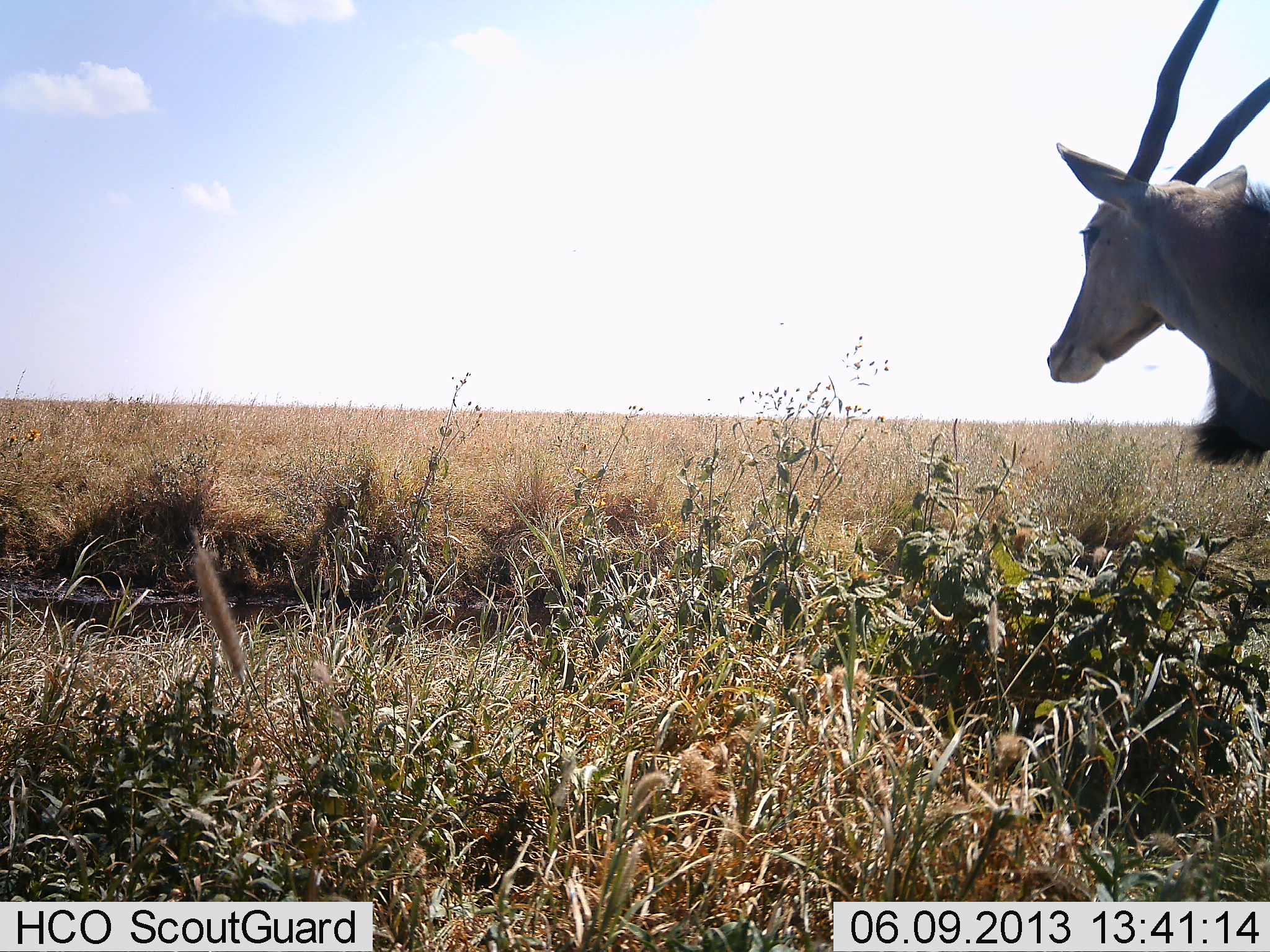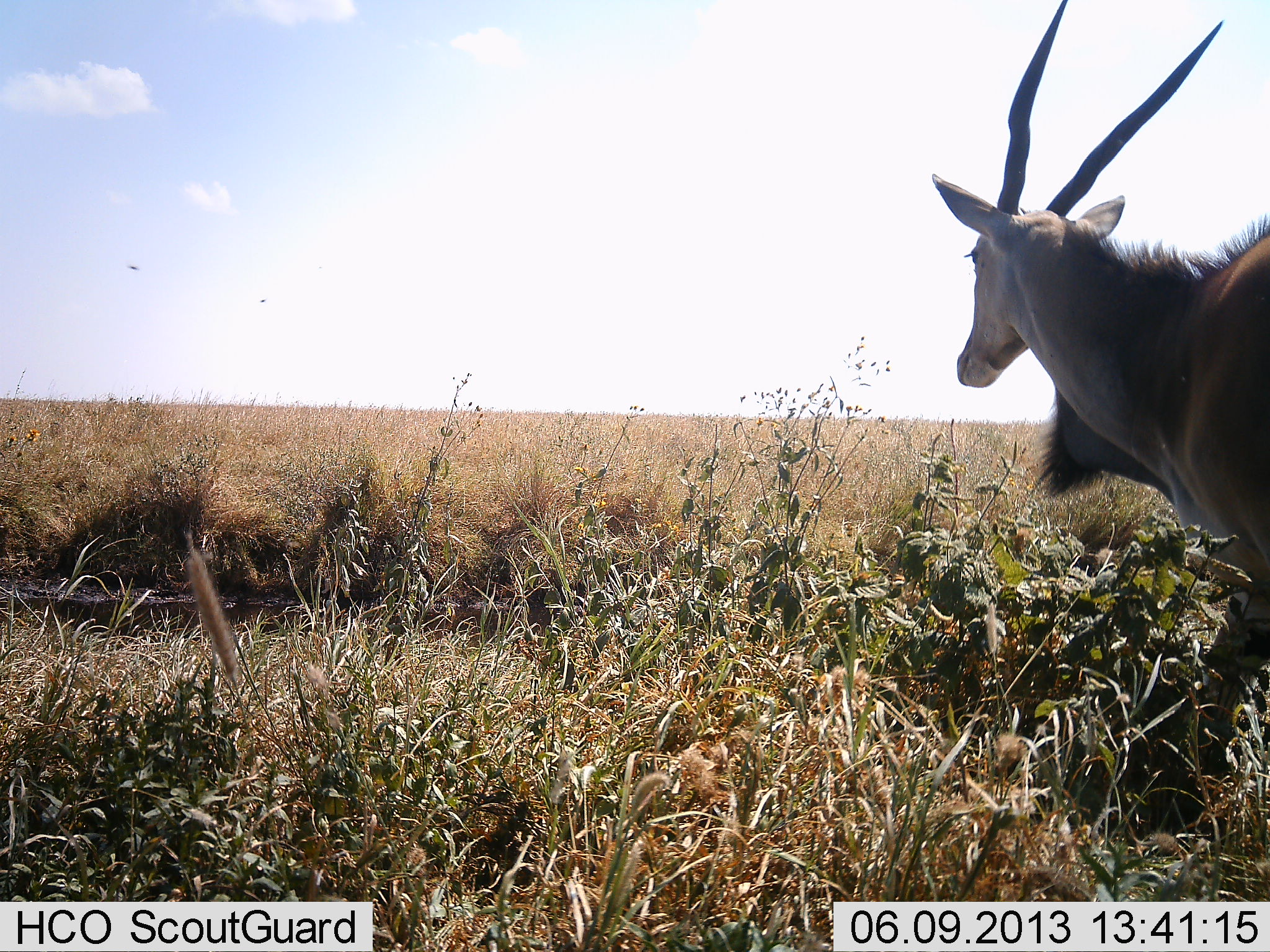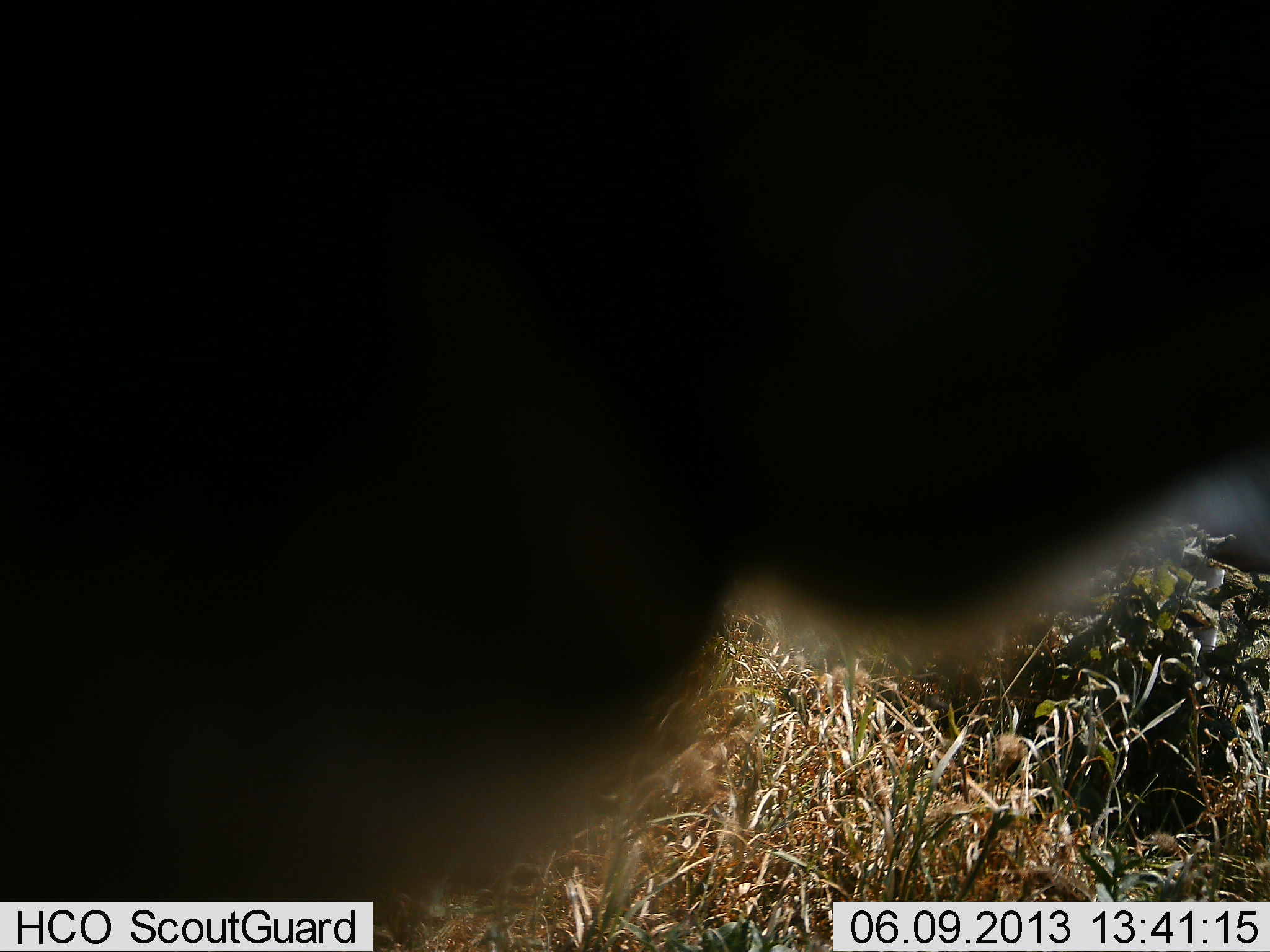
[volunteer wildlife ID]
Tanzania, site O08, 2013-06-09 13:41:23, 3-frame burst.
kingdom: Animalia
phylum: Chordata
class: Mammalia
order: Artiodactyla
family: Bovidae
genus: Tragelaphus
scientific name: Tragelaphus oryx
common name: eland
Eland (Tragelaphus oryx), count 2. Behavior (volunteer vote fractions): standing 10%, resting 0%, moving 90%, interacting 0%. Young present (vote fraction): 0%. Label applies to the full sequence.